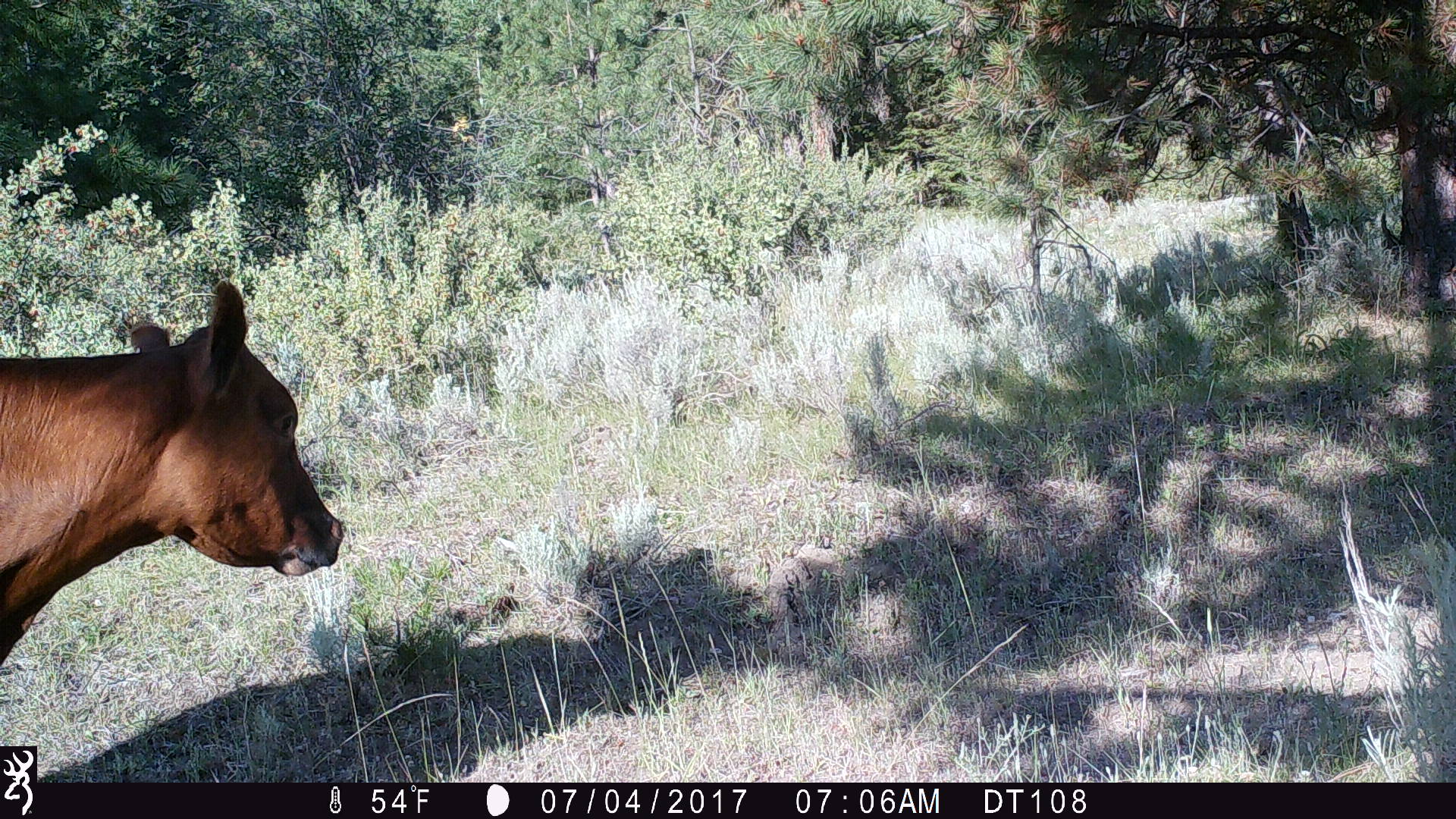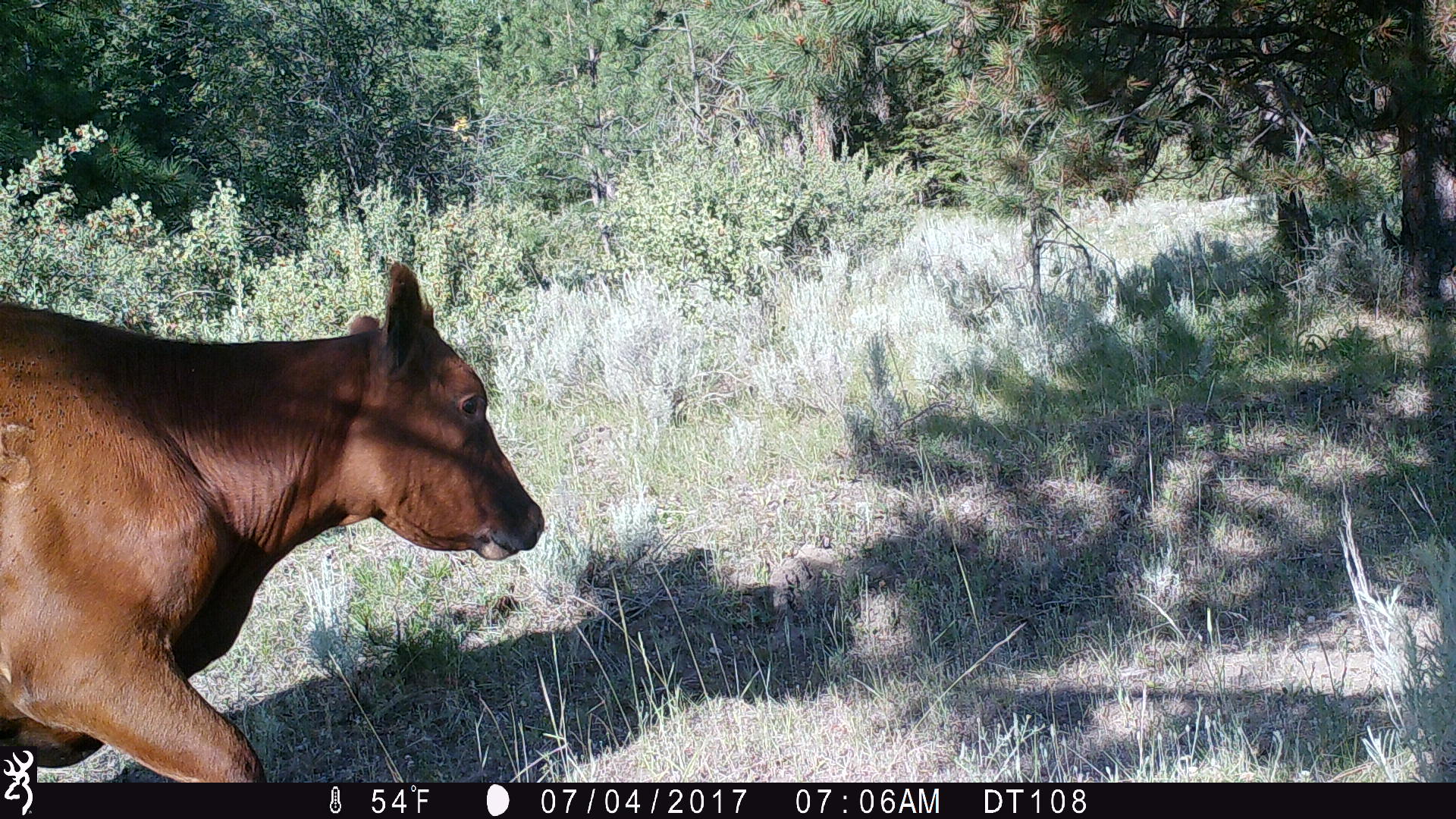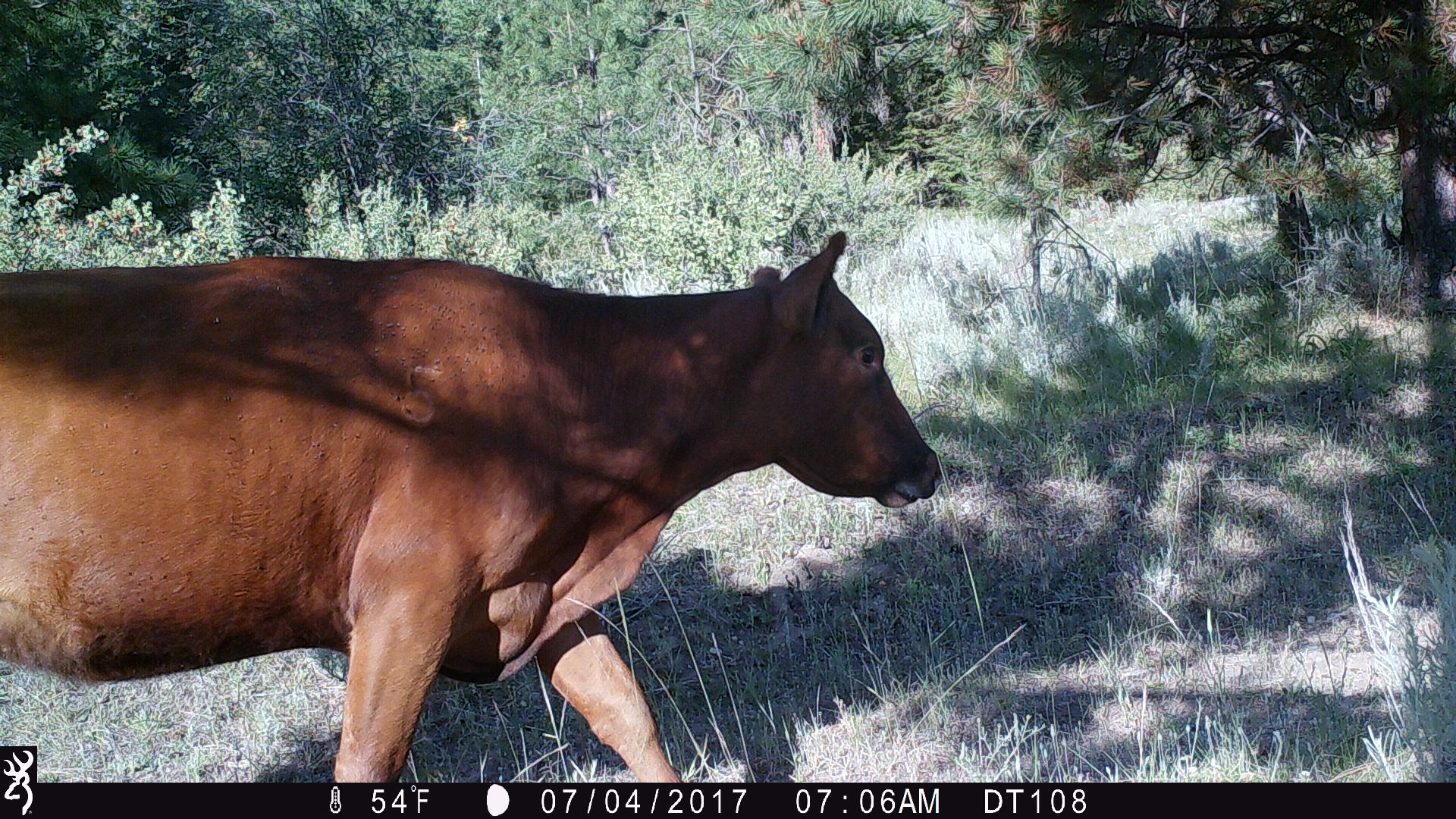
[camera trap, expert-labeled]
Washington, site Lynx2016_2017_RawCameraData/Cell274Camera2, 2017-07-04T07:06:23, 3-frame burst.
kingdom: Animalia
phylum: Chordata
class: Mammalia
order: Artiodactyla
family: Bovidae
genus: Bos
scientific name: Bos taurus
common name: domestic cattle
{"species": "domestic cattle (Bos taurus)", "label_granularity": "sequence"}